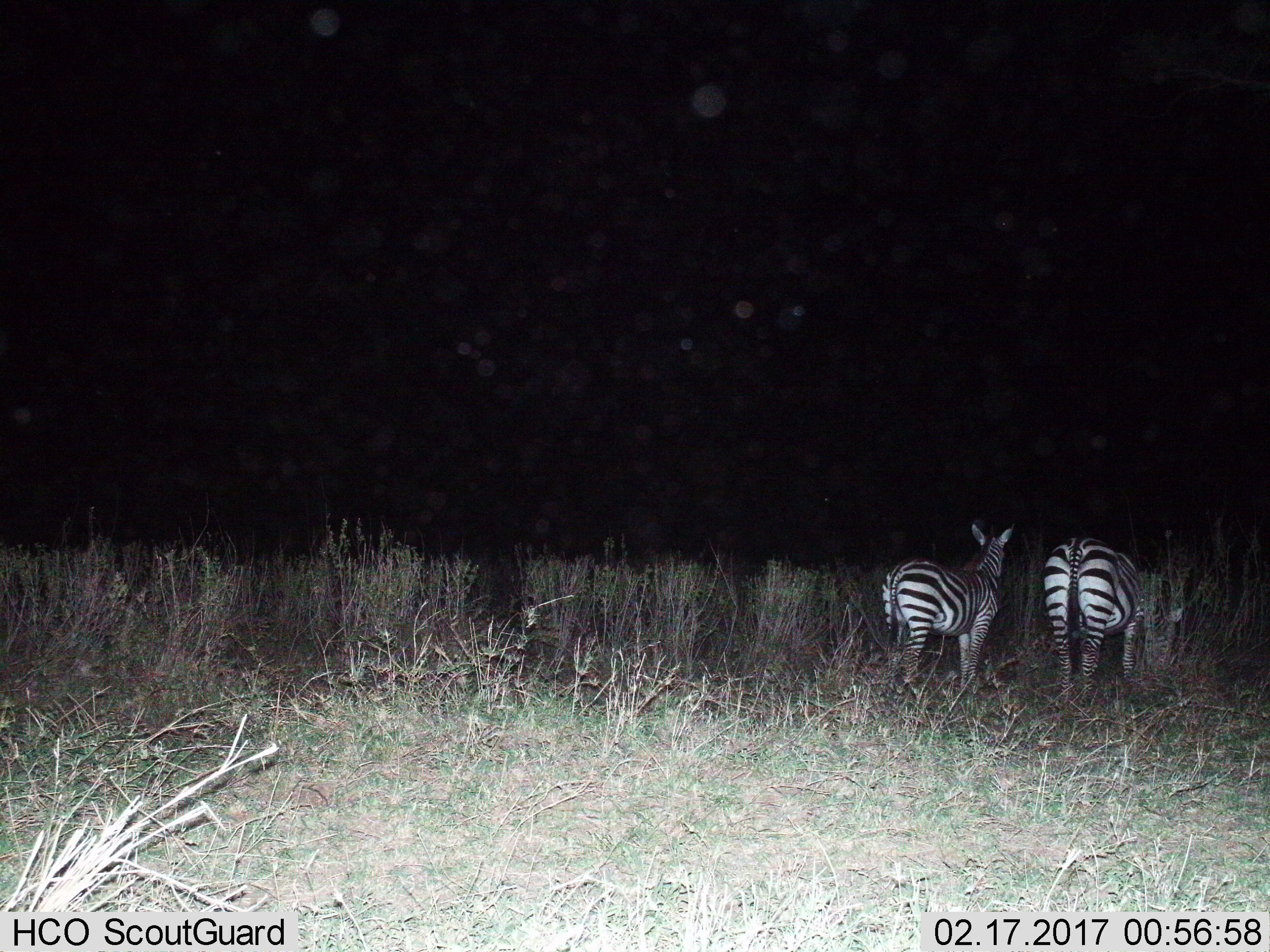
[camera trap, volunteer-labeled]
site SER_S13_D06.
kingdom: Animalia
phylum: Chordata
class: Mammalia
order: Perissodactyla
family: Equidae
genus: Equus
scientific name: Equus quagga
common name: plains zebra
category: zebraplains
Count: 2.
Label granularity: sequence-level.